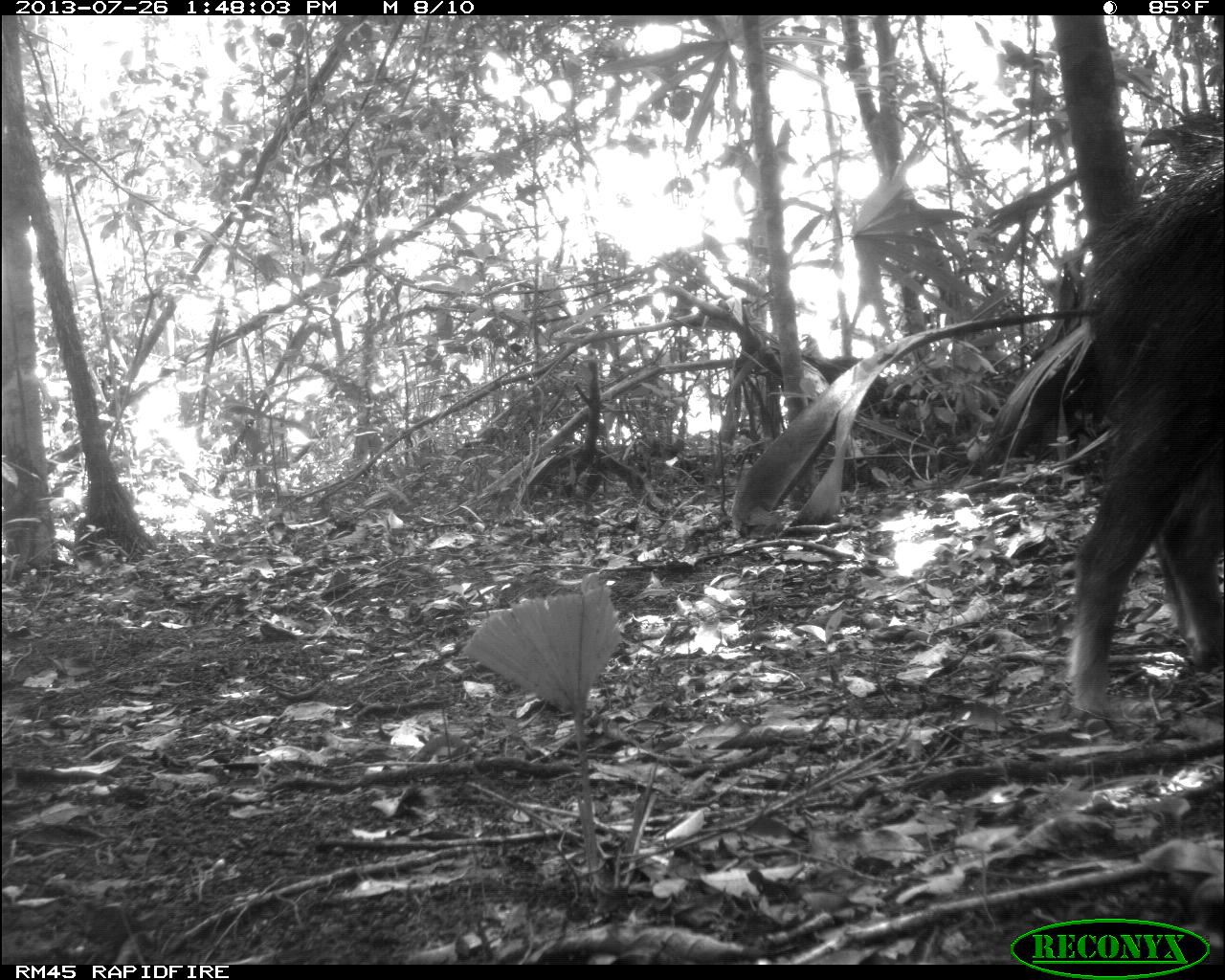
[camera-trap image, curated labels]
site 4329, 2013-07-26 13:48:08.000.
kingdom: Animalia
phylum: Chordata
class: Mammalia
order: Artiodactyla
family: Tayassuidae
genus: Tayassu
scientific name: Tayassu pecari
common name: white-lipped peccary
Tayassu pecari (white-lipped peccary), count 2.